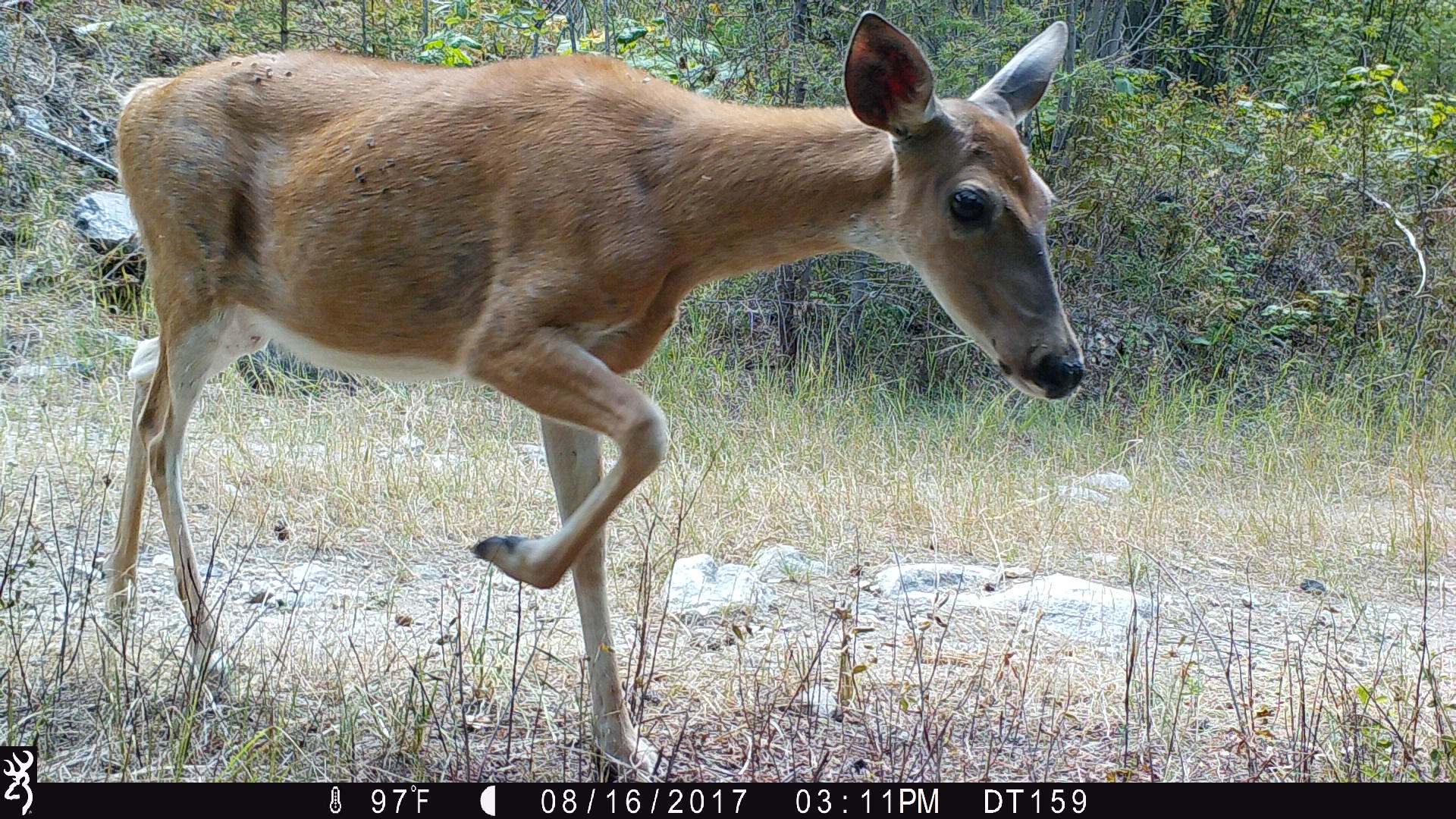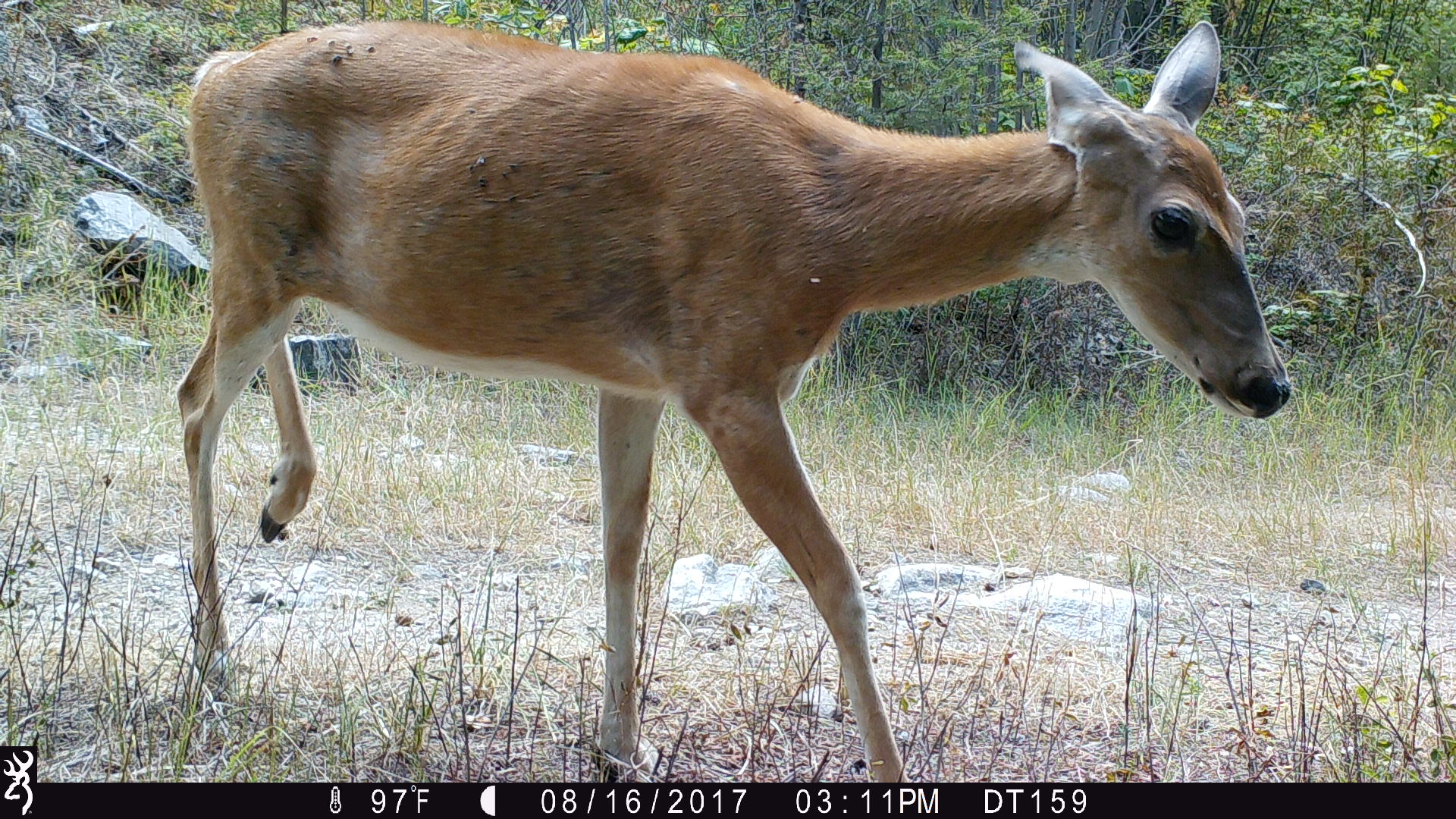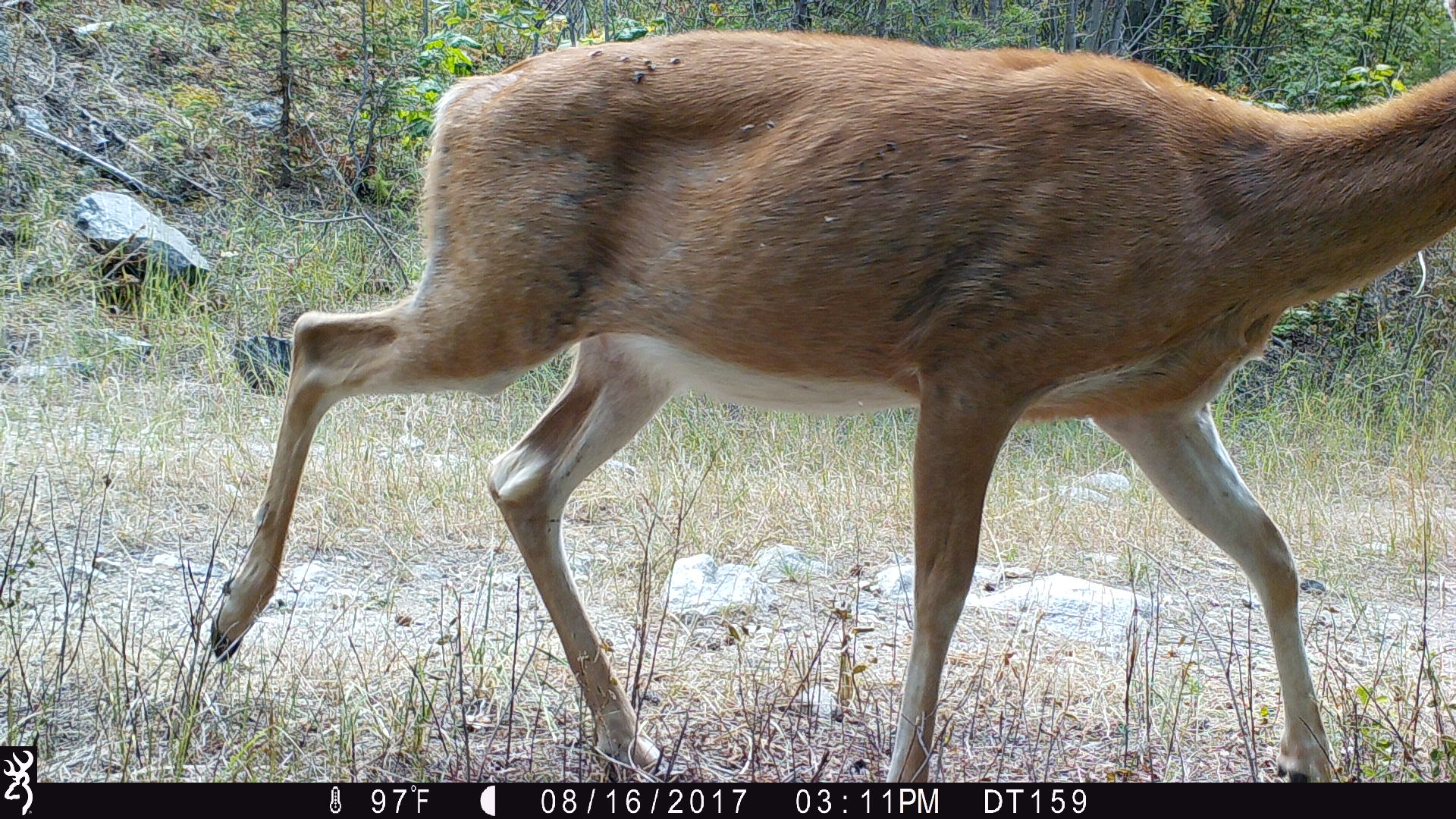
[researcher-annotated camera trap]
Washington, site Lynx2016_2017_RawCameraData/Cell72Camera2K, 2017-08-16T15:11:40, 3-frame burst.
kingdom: Animalia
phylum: Chordata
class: Mammalia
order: Artiodactyla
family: Cervidae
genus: Odocoileus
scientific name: Odocoileus virginianus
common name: white-tailed deer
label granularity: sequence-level